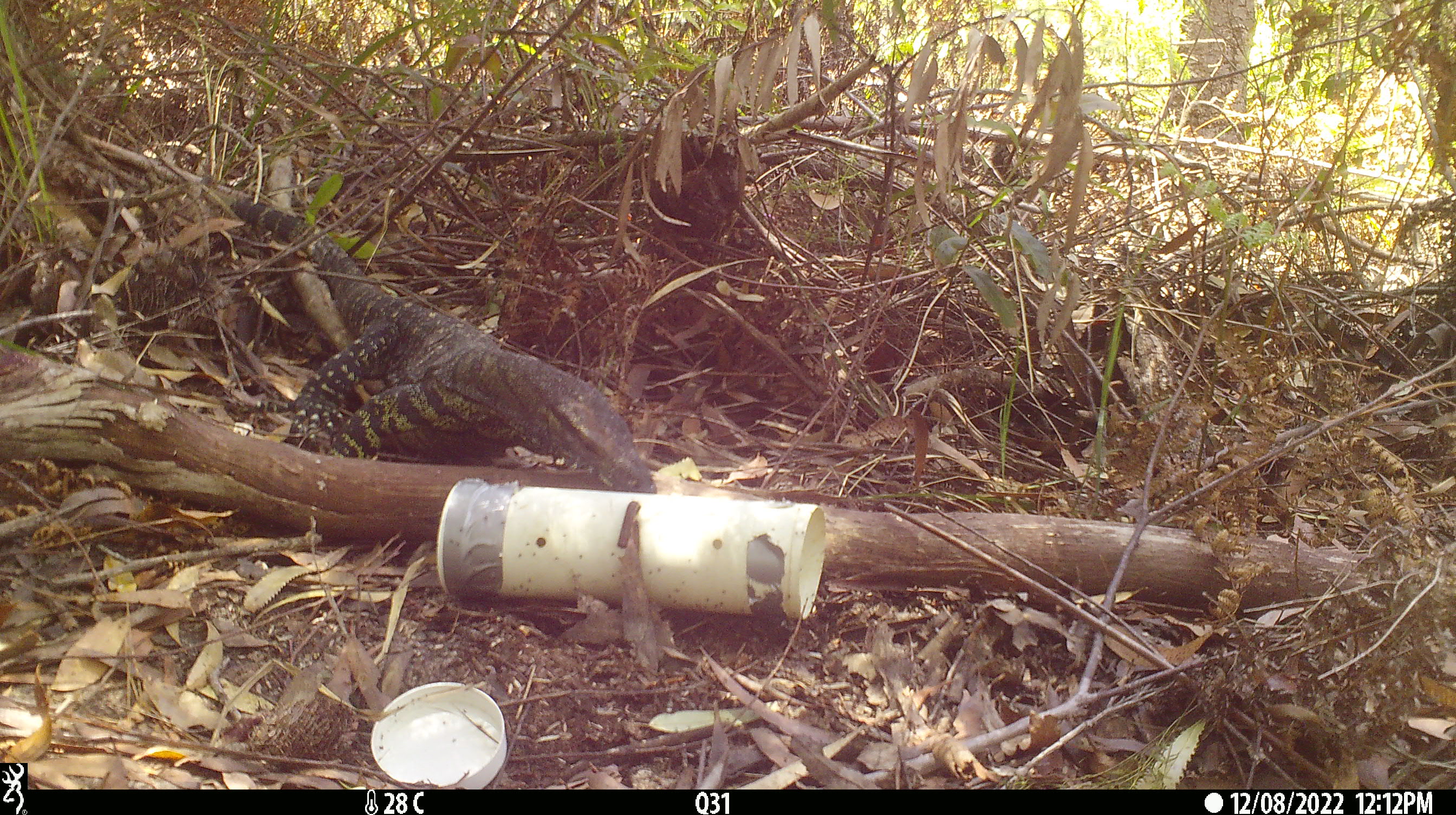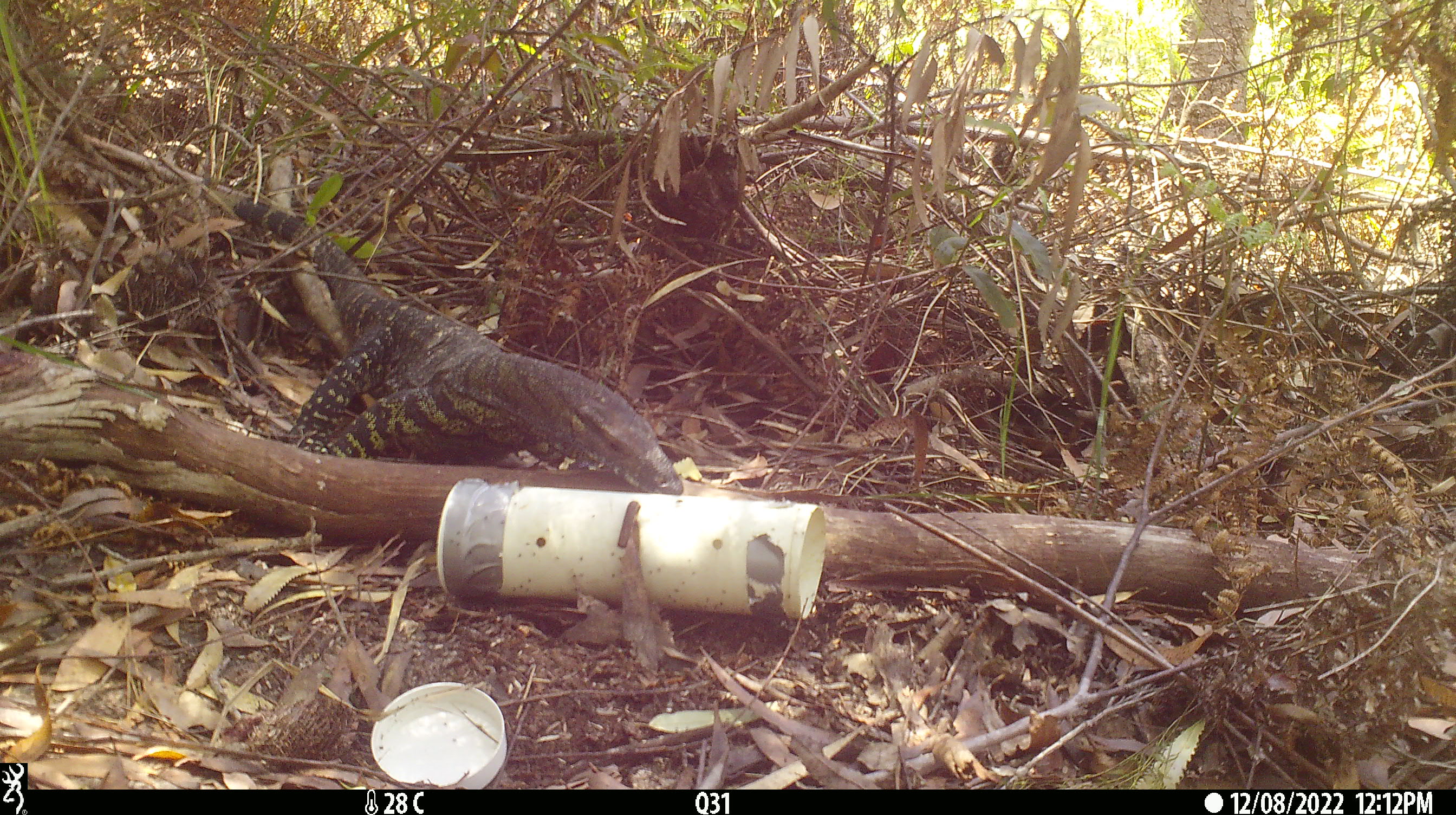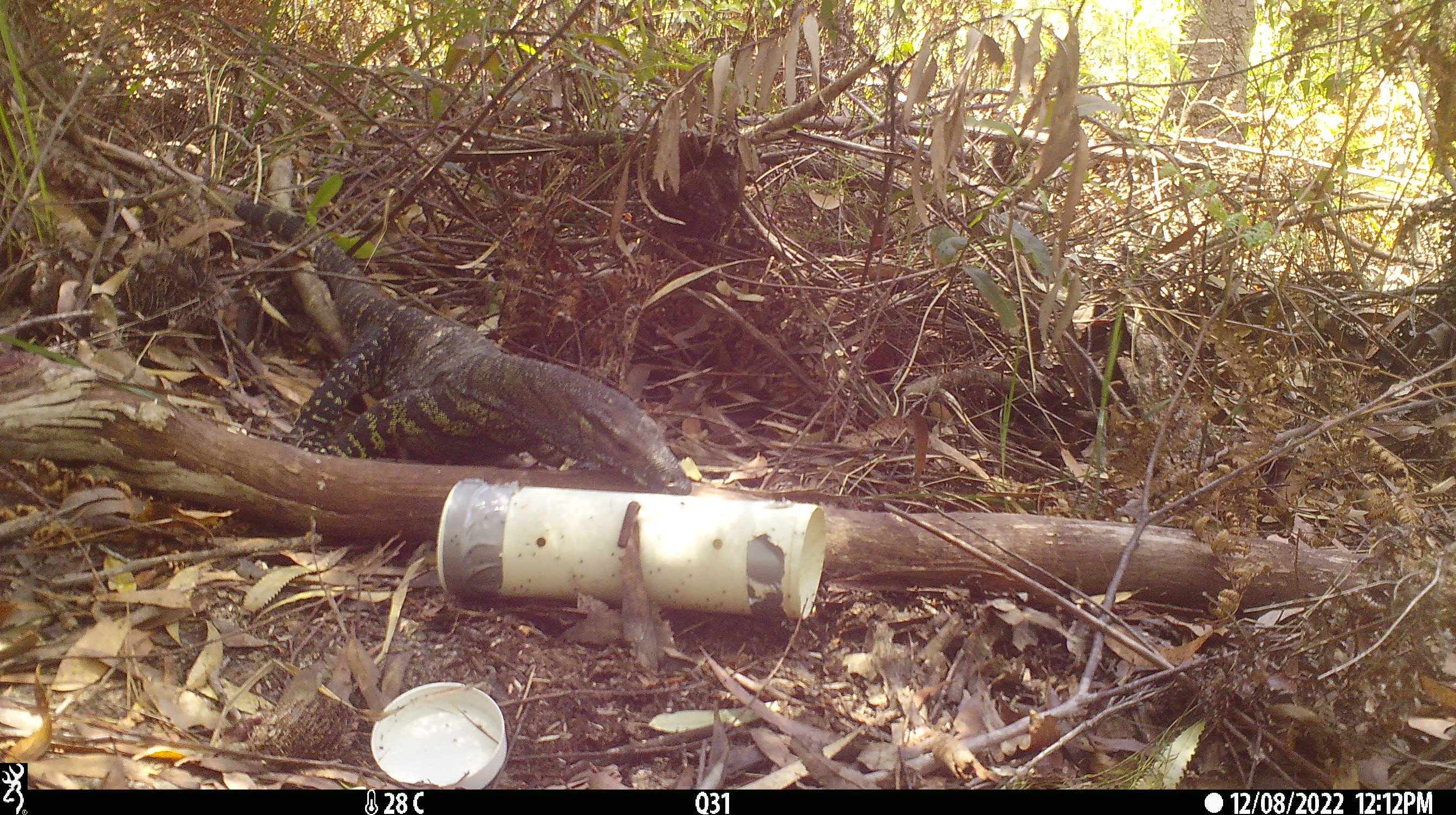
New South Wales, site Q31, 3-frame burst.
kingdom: Animalia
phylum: Chordata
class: Reptilia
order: Squamata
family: Varanidae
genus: Varanus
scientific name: Varanus varius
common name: lace monitor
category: goanna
Goanna (lace monitor) (Varanus varius).